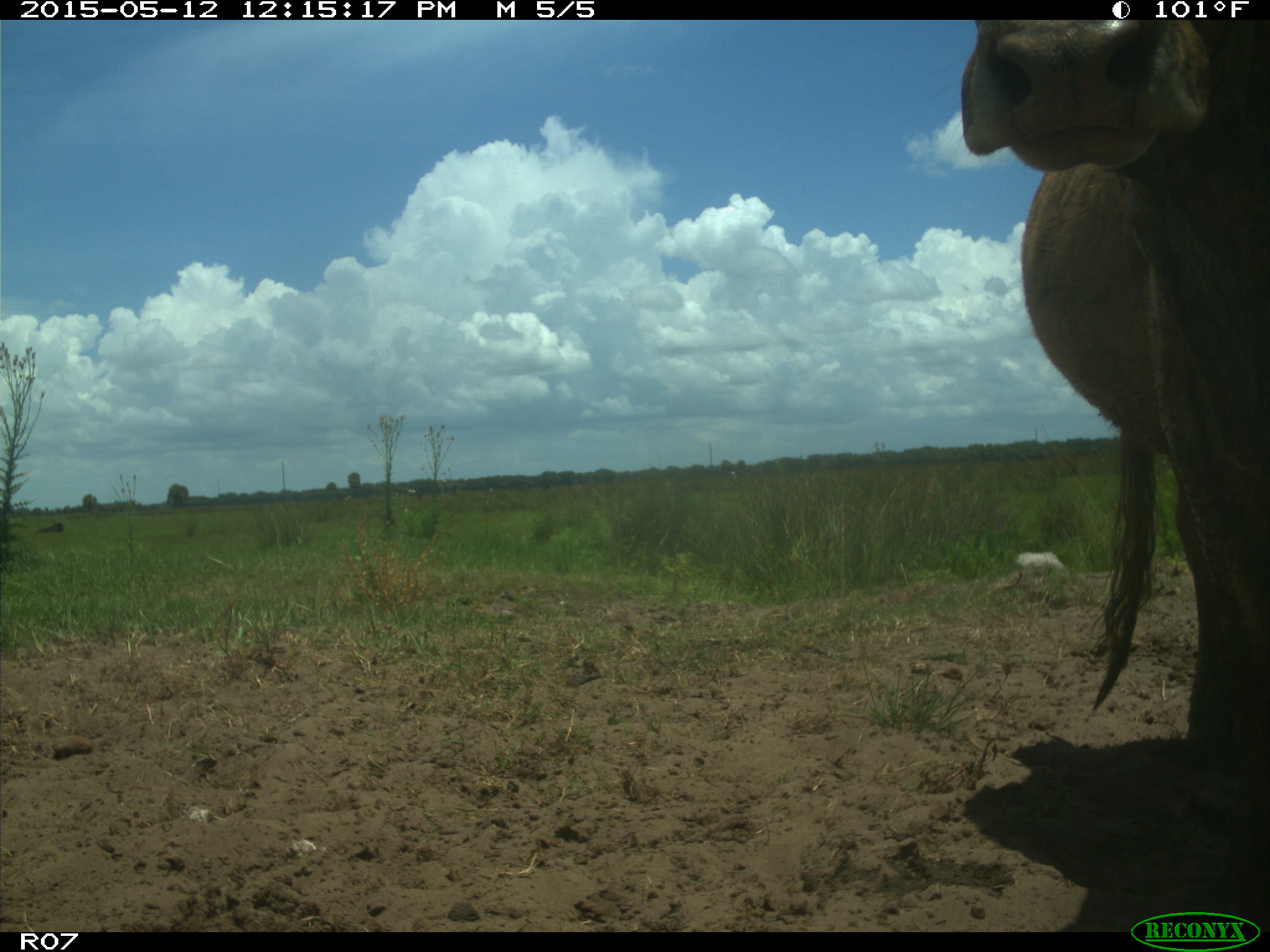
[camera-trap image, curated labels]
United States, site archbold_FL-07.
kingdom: Animalia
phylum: Chordata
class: Mammalia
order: Artiodactyla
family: Bovidae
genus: Bos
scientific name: Bos taurus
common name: domestic cow